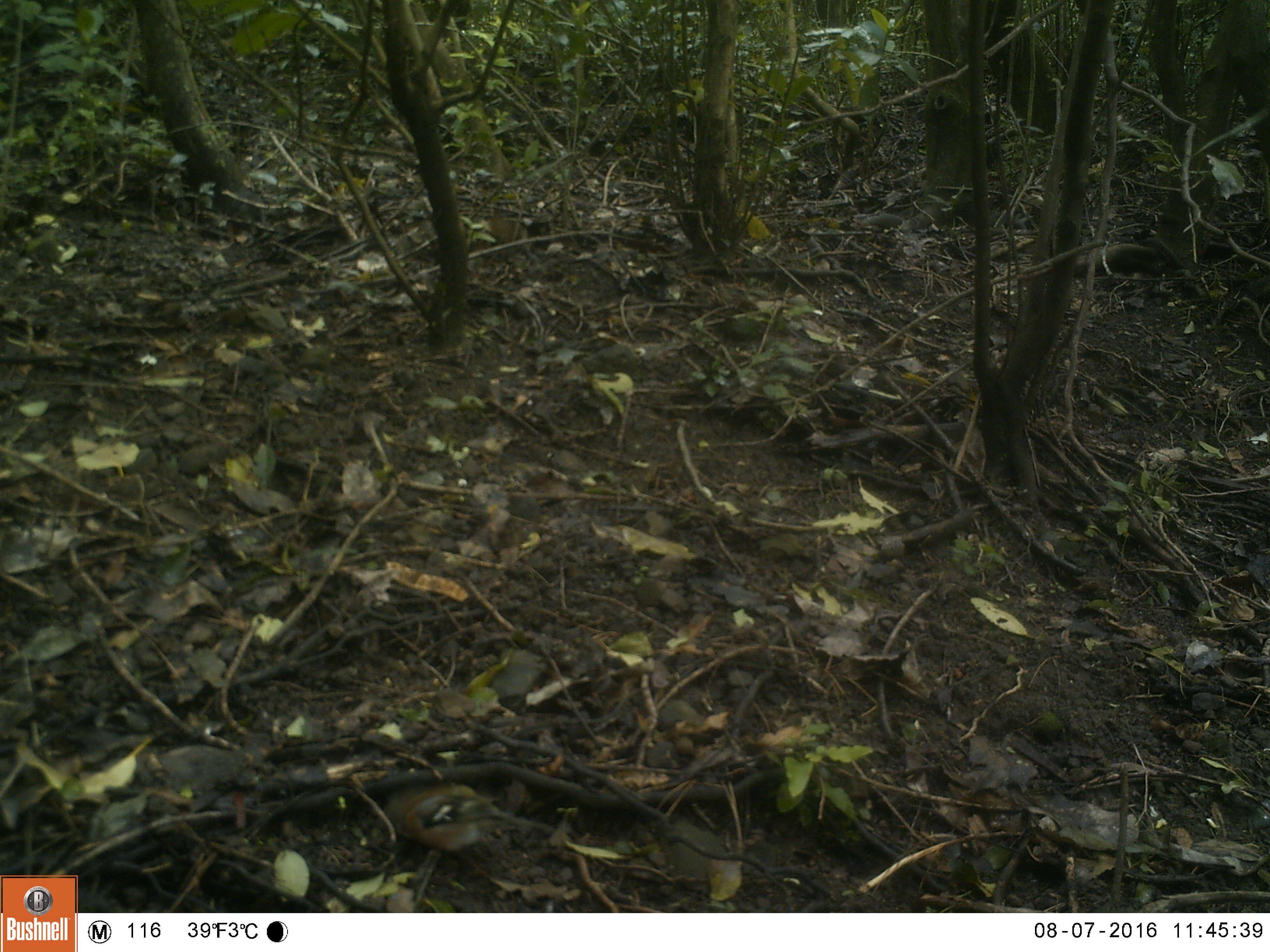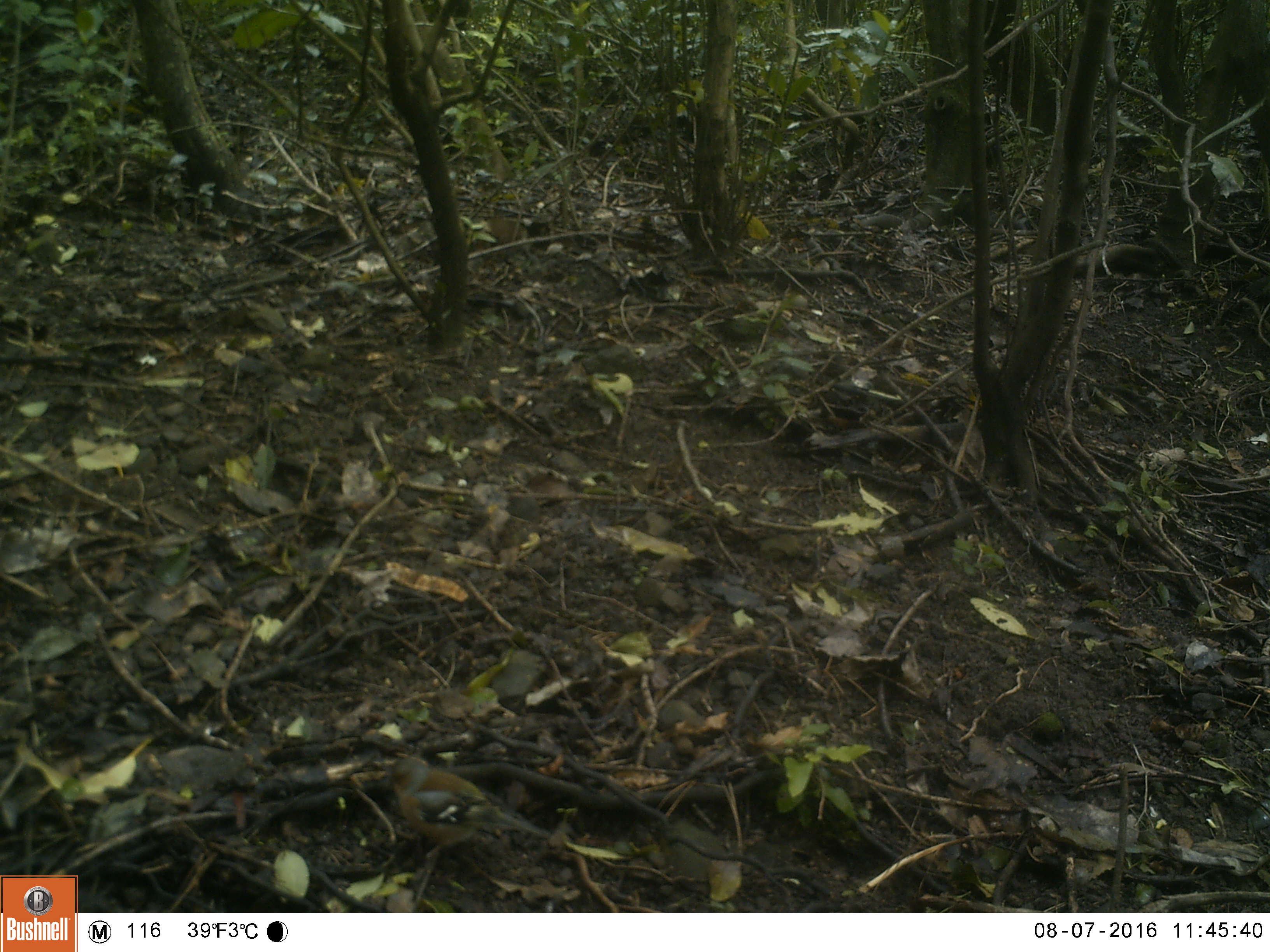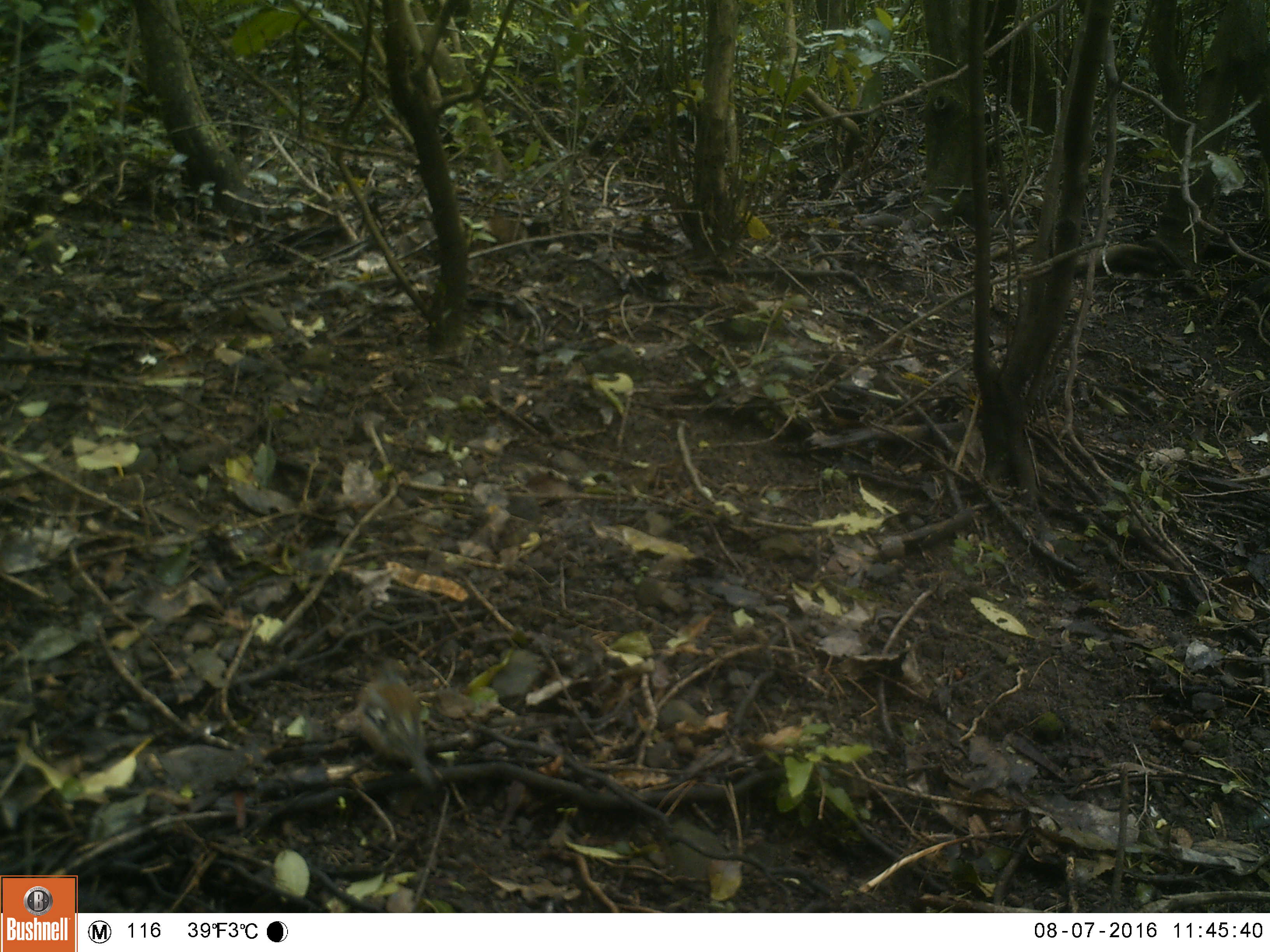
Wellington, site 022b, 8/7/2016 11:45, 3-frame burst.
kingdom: Animalia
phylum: Chordata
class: Aves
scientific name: Aves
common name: bird